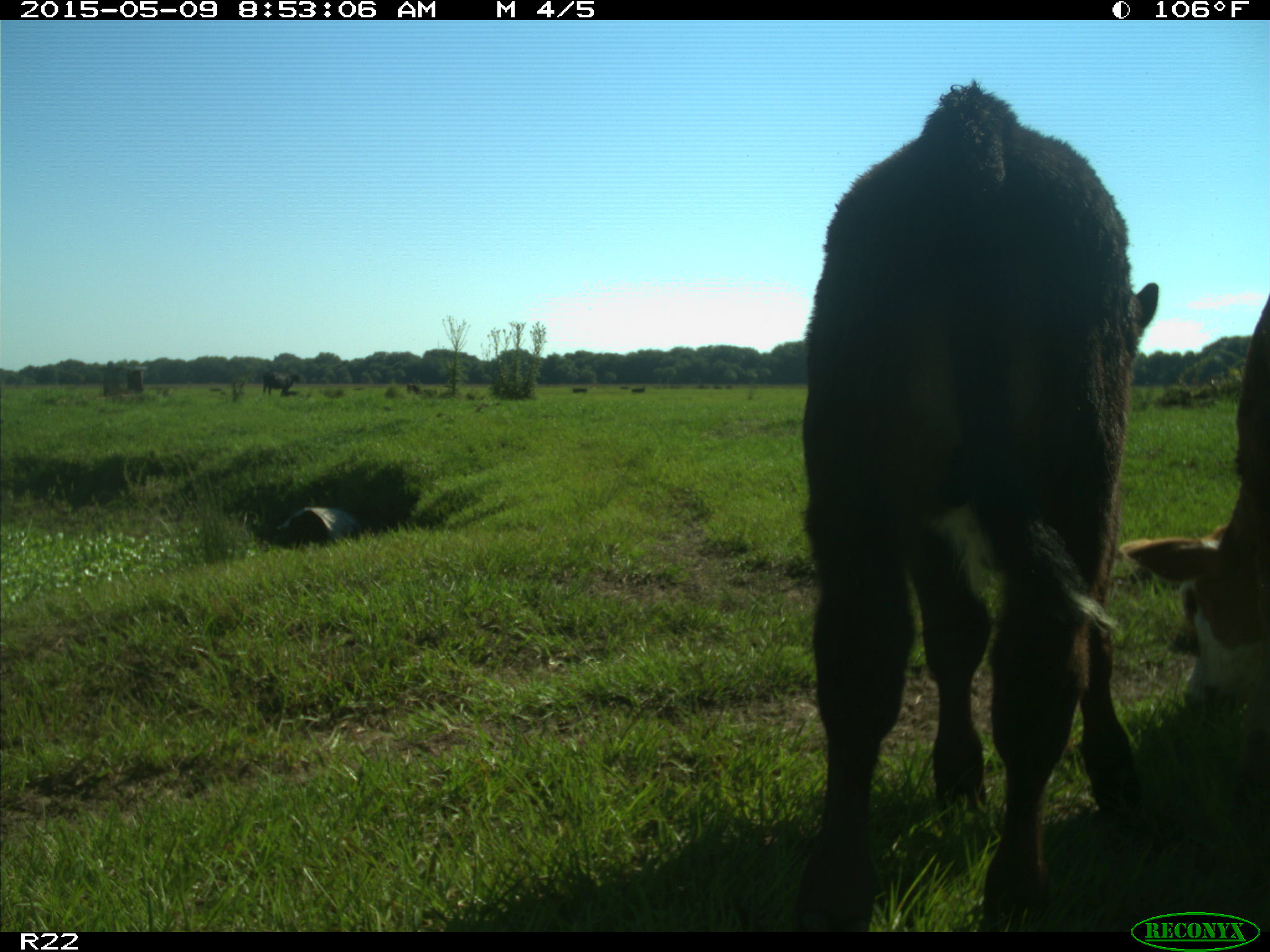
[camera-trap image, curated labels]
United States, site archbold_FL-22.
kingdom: Animalia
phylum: Chordata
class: Mammalia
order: Artiodactyla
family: Bovidae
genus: Bos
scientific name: Bos taurus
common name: domestic cow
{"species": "Bos taurus (domestic cow)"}